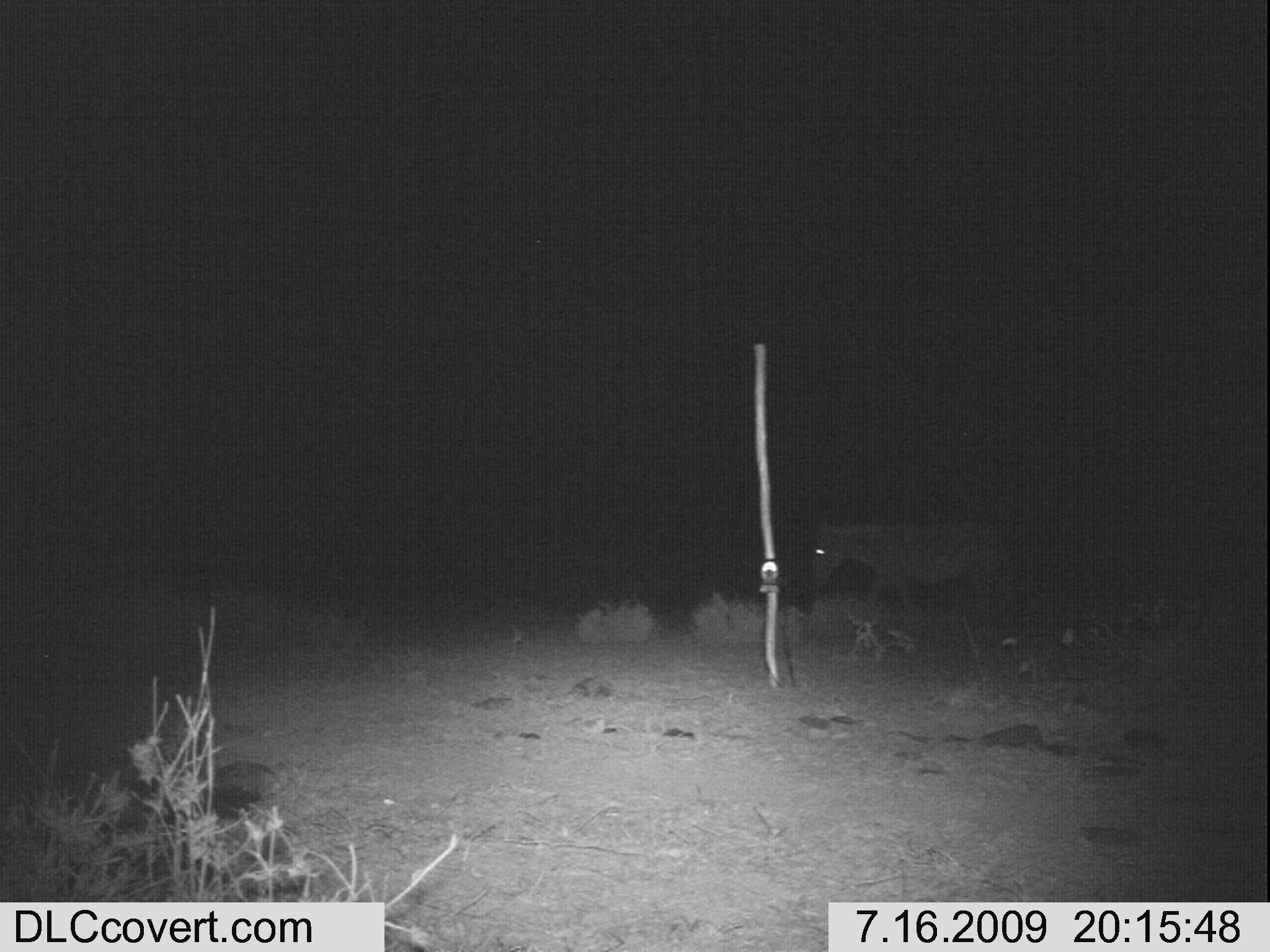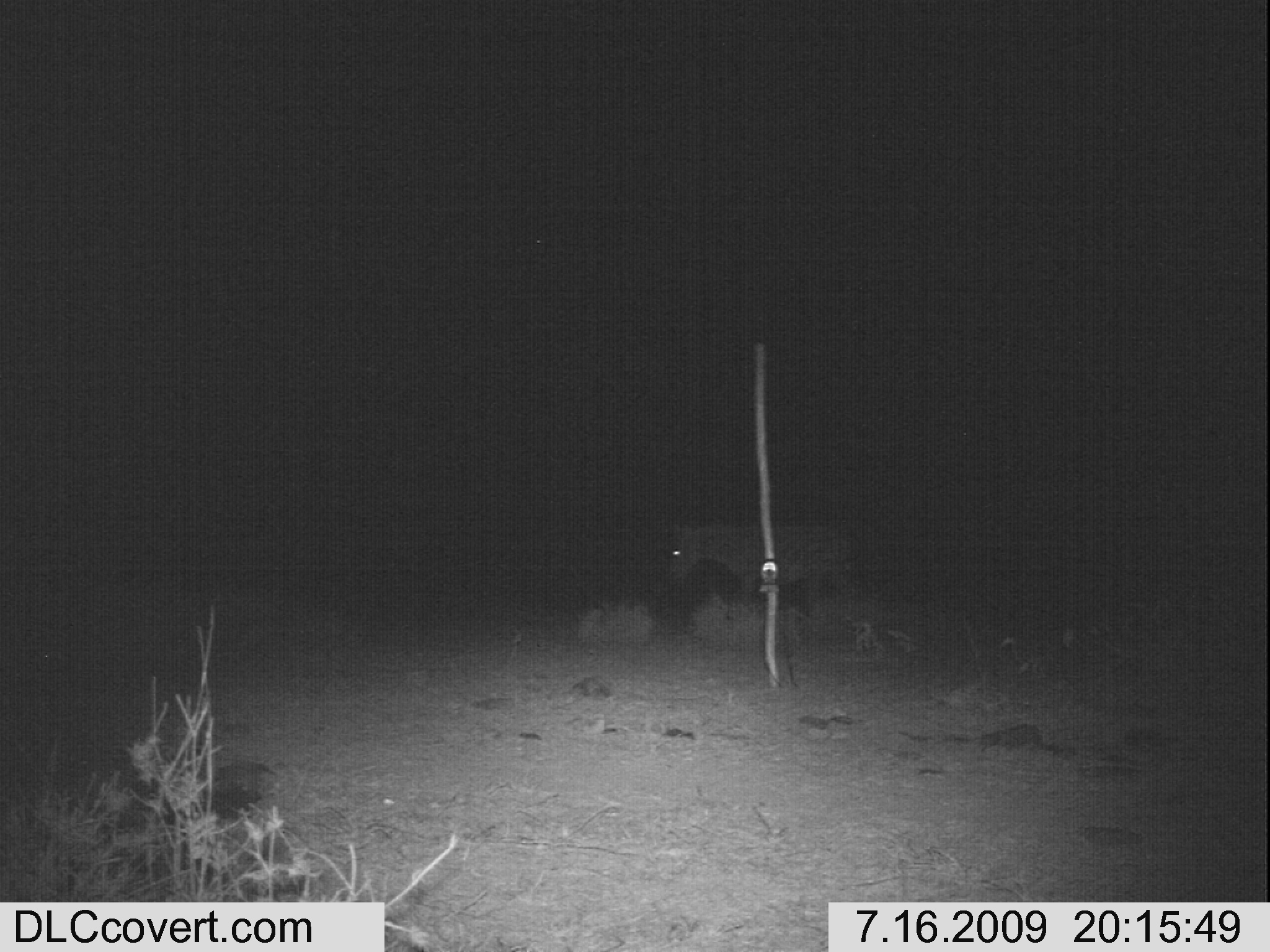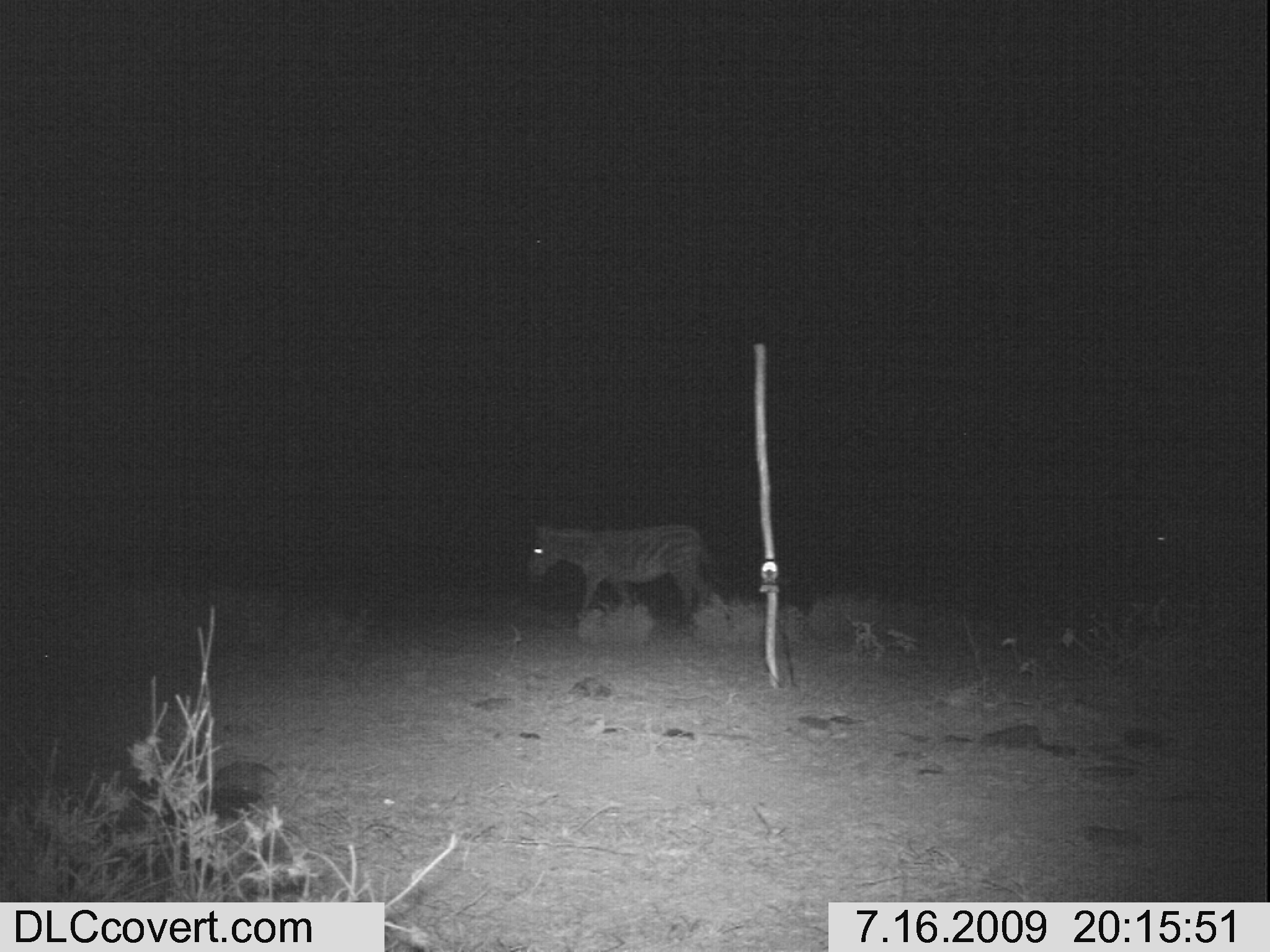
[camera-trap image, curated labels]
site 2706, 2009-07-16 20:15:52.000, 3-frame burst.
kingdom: Animalia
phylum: Chordata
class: Mammalia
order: Perissodactyla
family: Equidae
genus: Equus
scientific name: Equus quagga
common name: plains zebra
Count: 1.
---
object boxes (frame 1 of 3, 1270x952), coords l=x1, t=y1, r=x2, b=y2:
equus quagga: l=807, t=515, r=1015, b=625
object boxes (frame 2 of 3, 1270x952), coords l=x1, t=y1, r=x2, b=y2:
equus quagga: l=669, t=522, r=859, b=595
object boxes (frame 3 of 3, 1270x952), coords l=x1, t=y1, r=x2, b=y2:
equus quagga: l=527, t=521, r=727, b=617